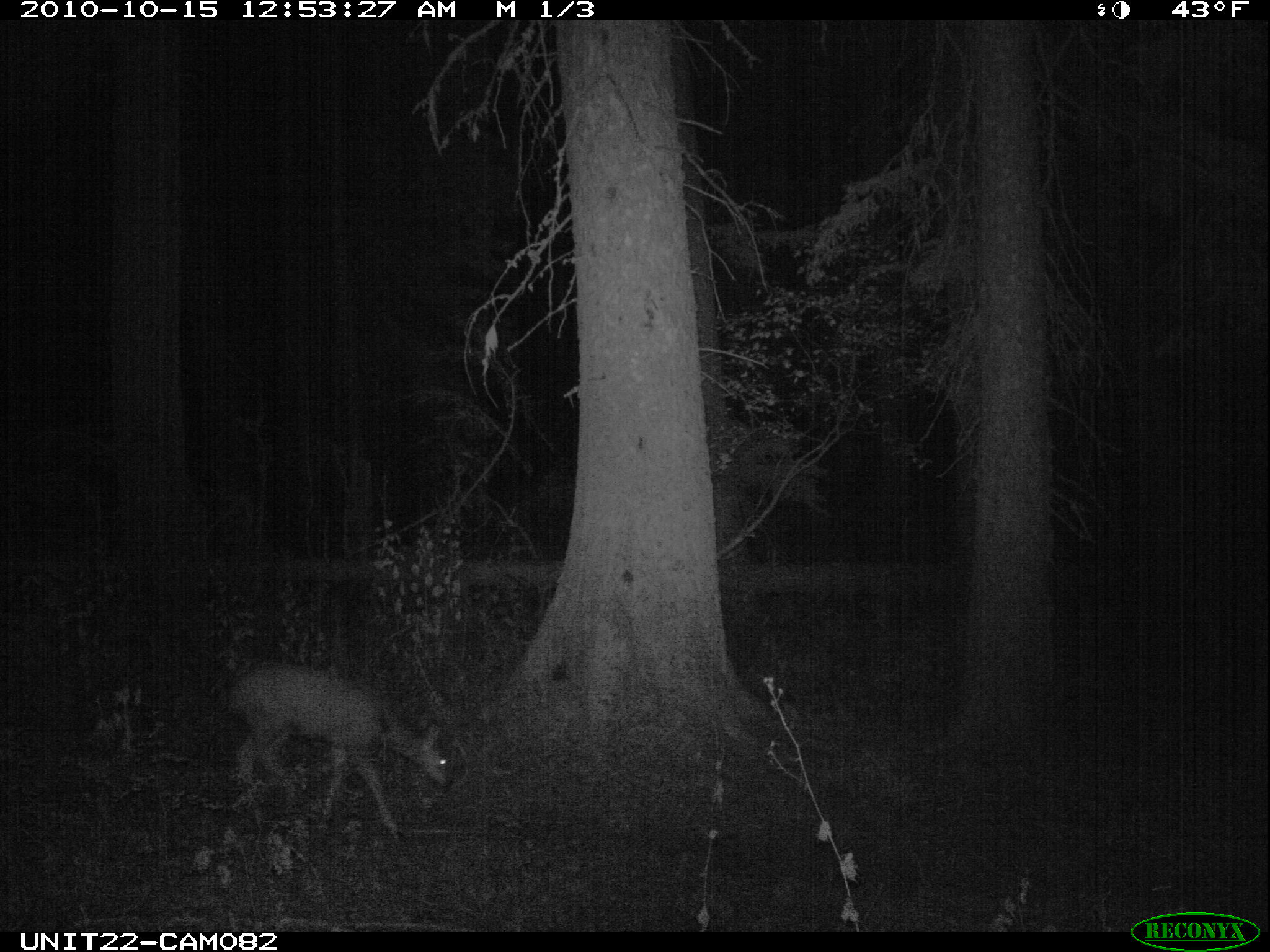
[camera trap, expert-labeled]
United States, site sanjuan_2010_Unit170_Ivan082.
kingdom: Animalia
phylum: Chordata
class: Mammalia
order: Artiodactyla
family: Cervidae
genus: Odocoileus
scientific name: Odocoileus hemionus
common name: mule deer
Odocoileus hemionus (mule deer).